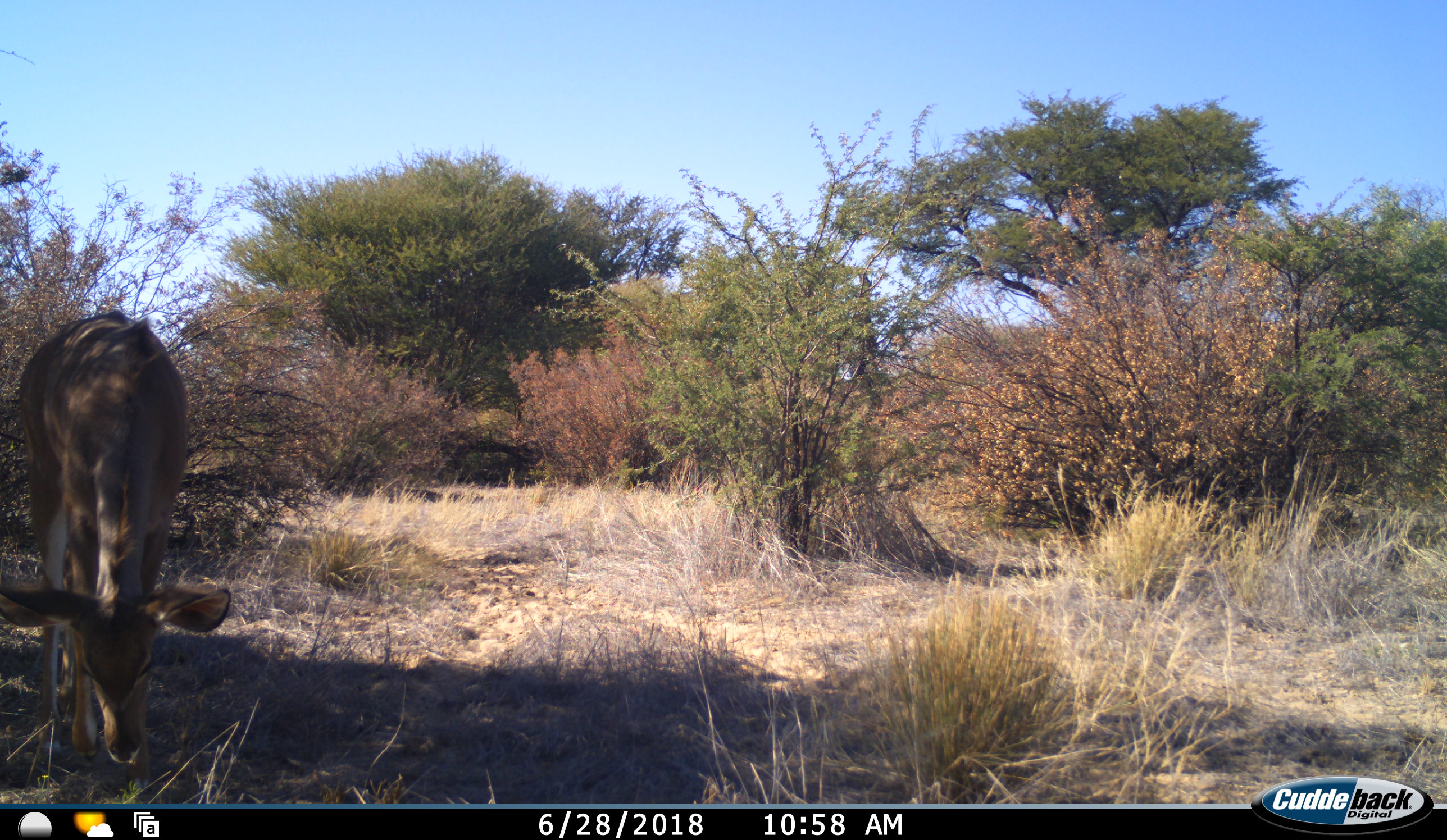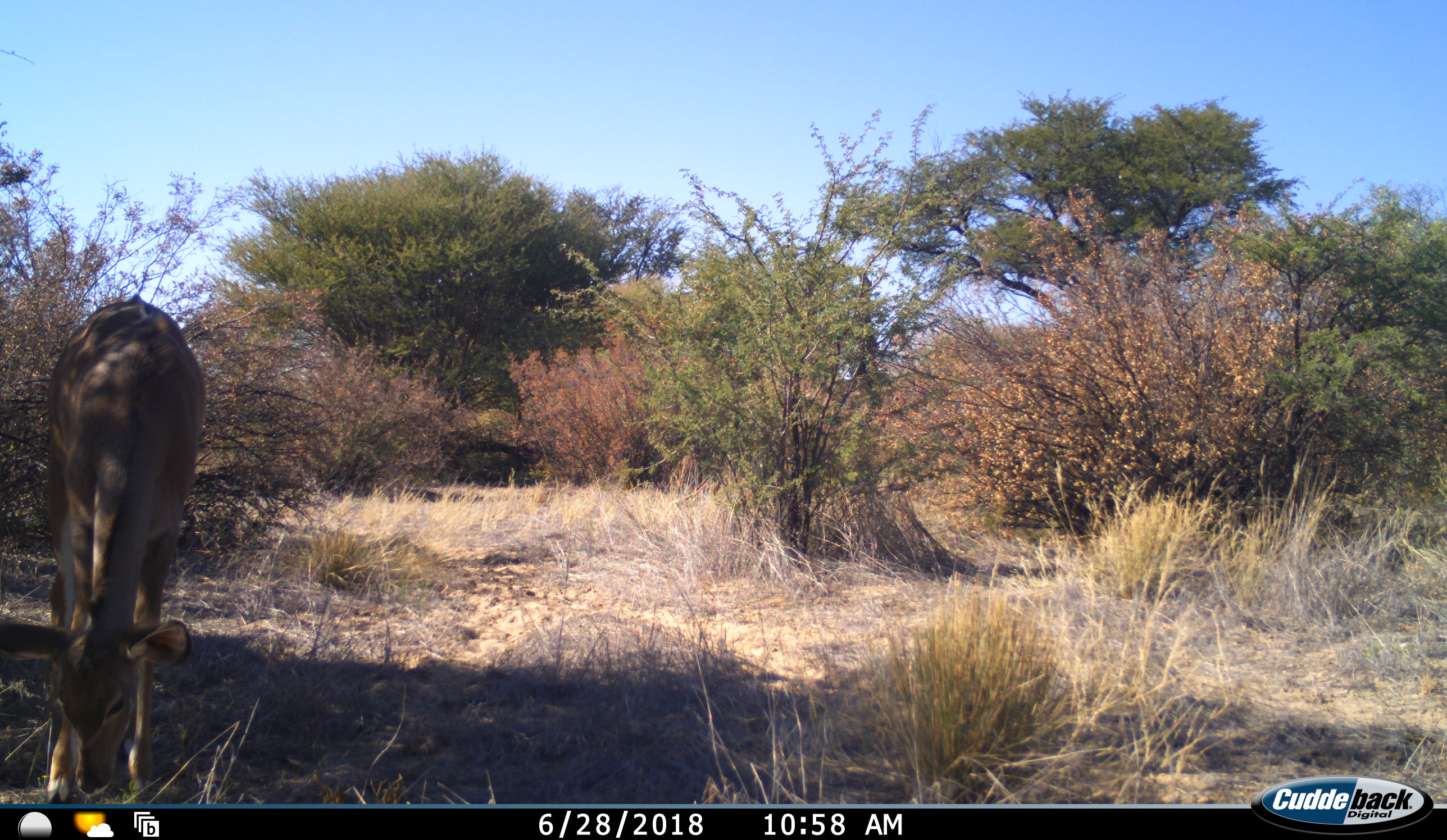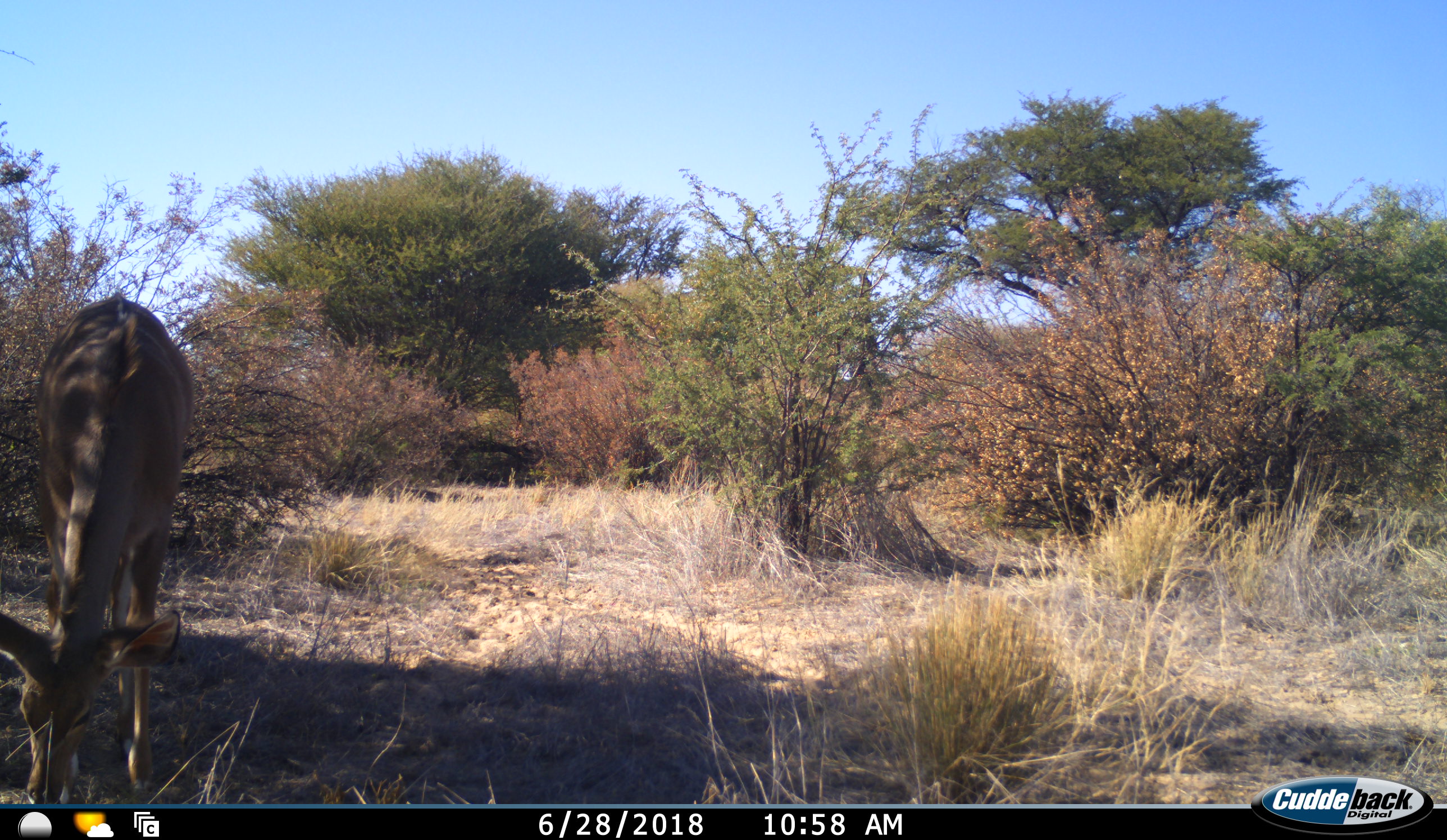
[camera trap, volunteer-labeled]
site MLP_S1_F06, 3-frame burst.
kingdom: Animalia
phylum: Chordata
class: Mammalia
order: Artiodactyla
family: Bovidae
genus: Aepyceros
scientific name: Aepyceros melampus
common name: impala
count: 1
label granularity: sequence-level